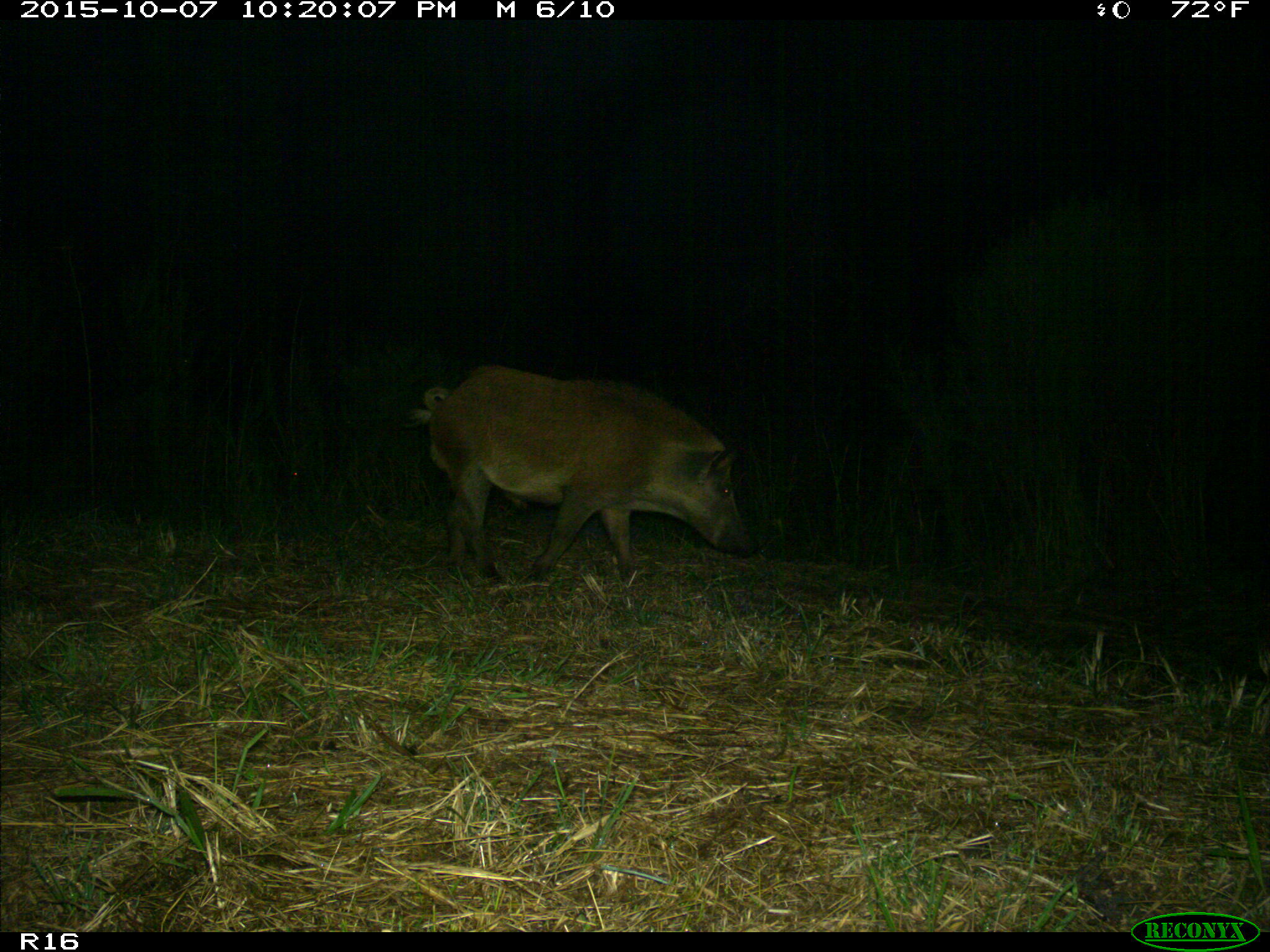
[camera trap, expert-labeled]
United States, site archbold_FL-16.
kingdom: Animalia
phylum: Chordata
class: Mammalia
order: Artiodactyla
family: Suidae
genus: Sus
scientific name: Sus scrofa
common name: wild boar